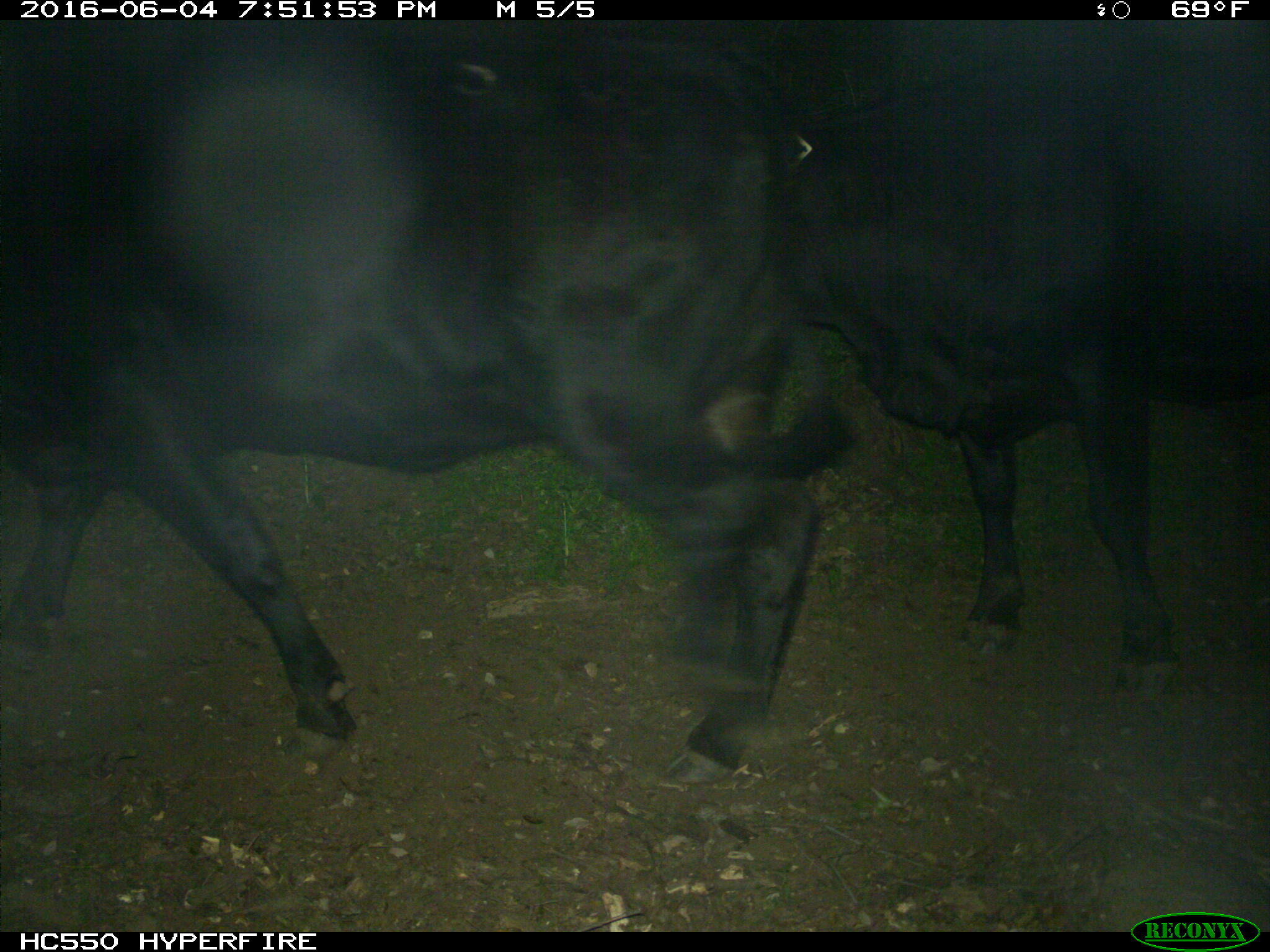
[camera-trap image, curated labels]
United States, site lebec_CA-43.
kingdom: Animalia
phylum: Chordata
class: Mammalia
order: Artiodactyla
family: Bovidae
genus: Bos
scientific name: Bos taurus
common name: domestic cow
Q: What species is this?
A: Bos taurus (domestic cow).